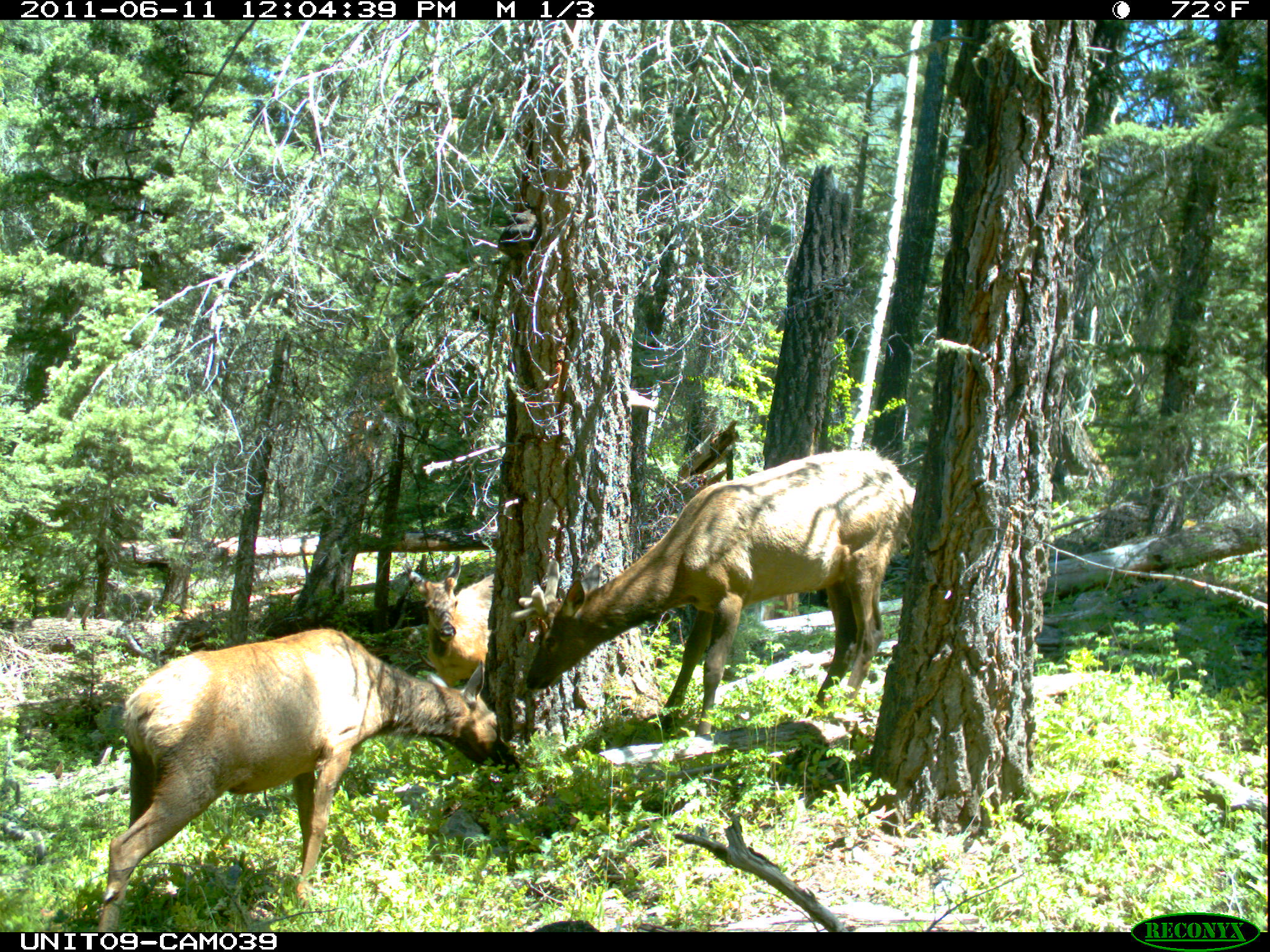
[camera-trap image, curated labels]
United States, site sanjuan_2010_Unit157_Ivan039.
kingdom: Animalia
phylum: Chordata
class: Mammalia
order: Artiodactyla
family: Cervidae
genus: Cervus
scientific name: Cervus elaphus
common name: red deer